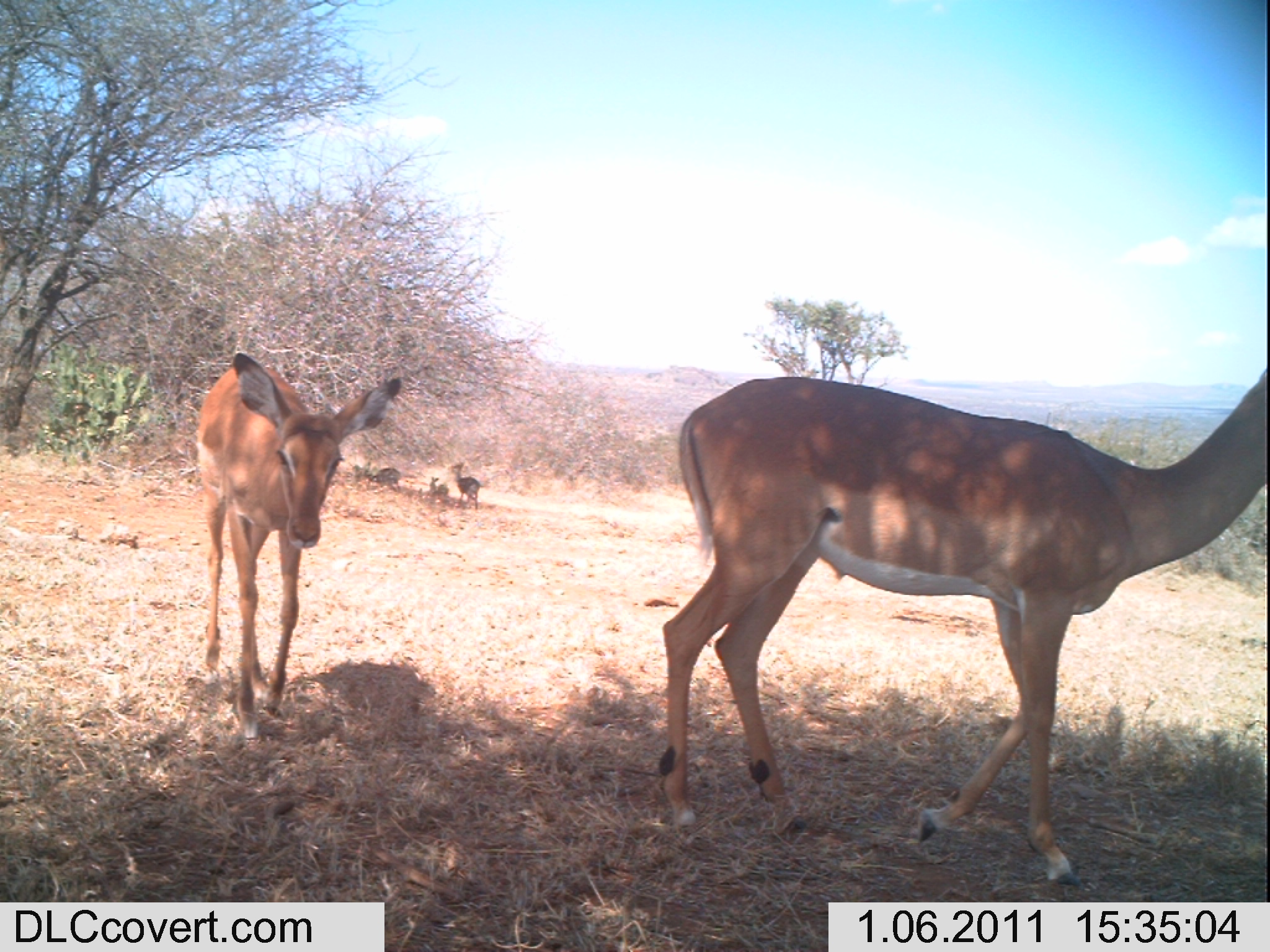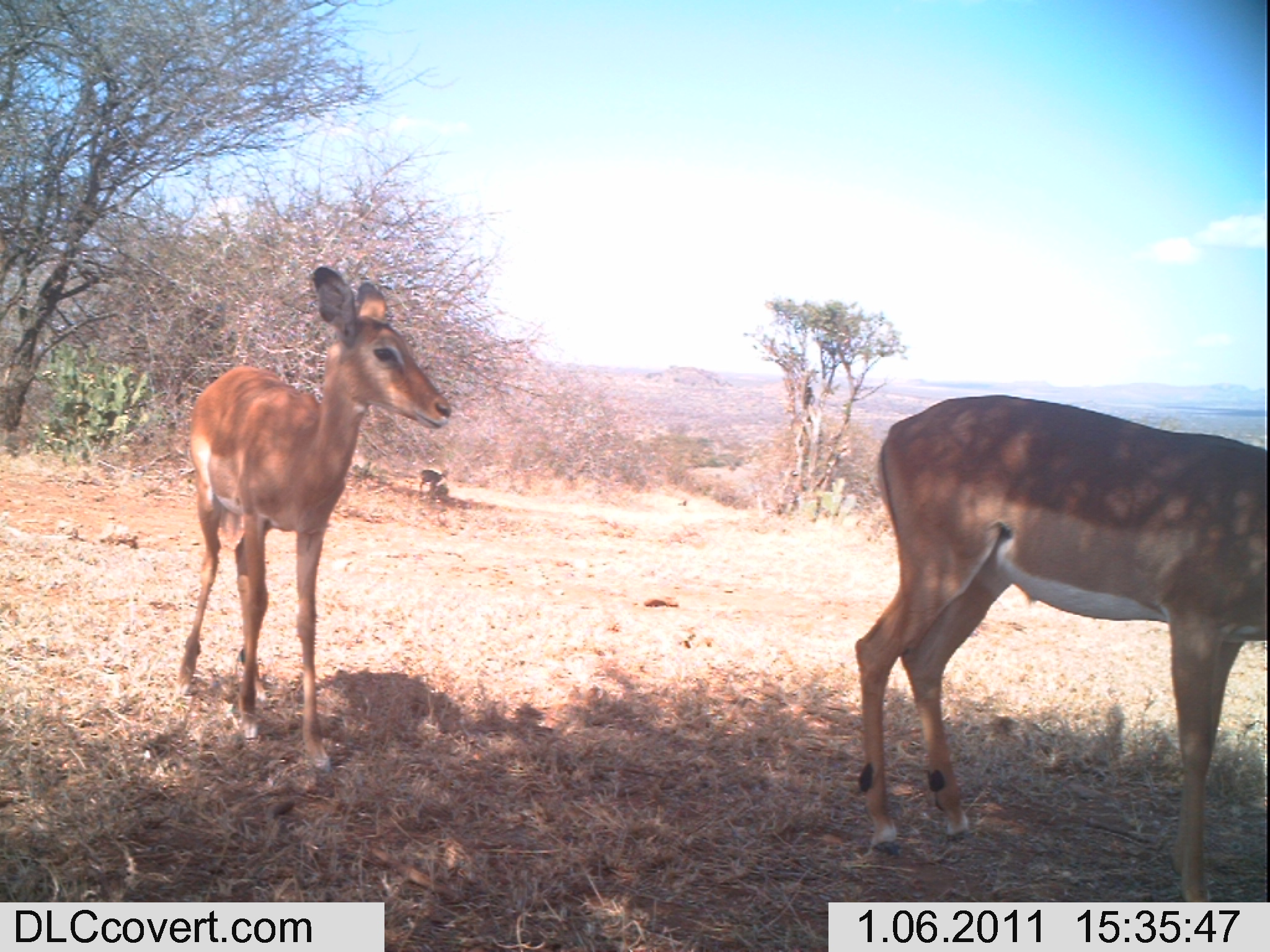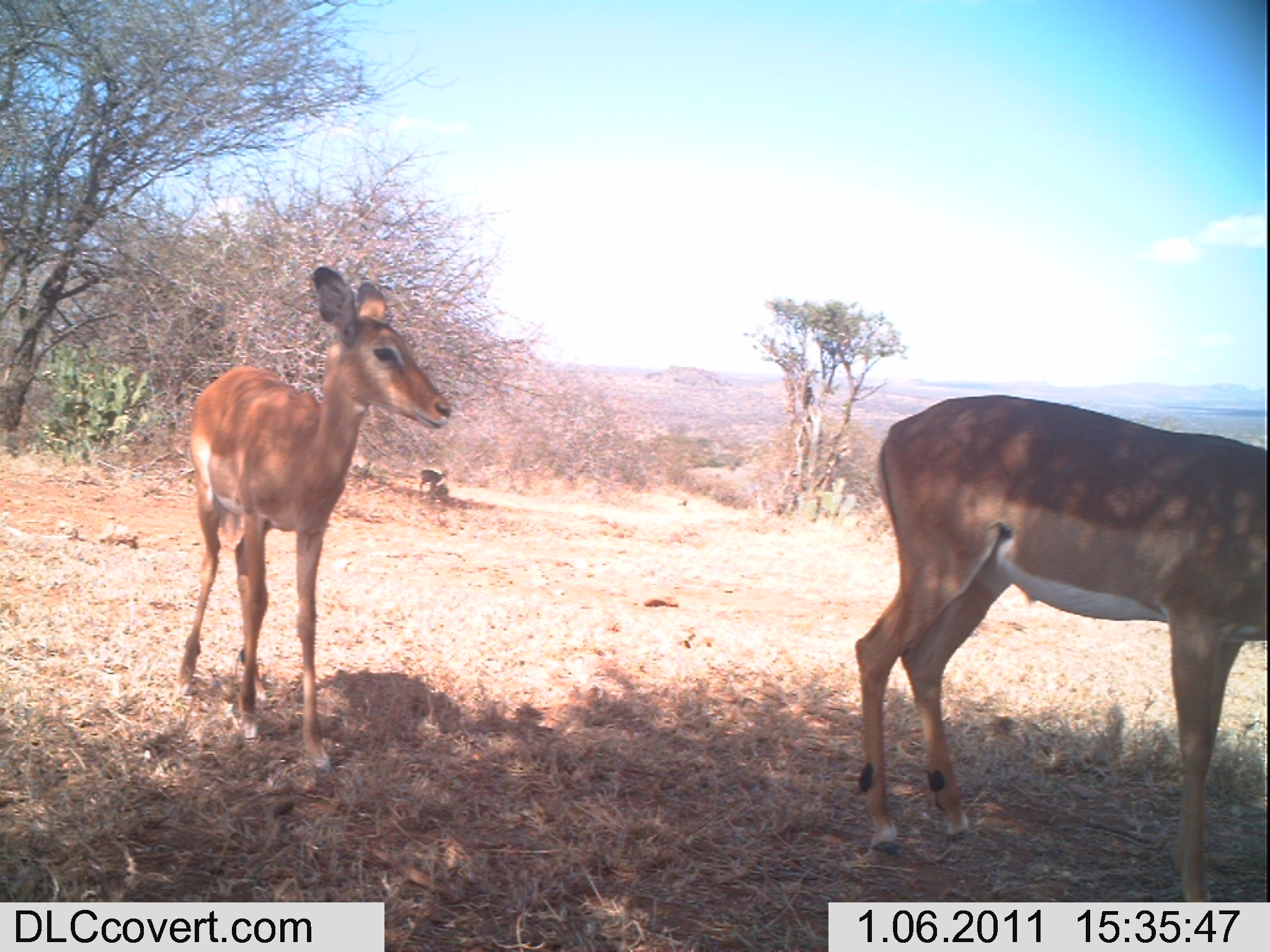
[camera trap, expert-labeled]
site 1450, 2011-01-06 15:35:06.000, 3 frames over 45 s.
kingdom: Animalia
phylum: Chordata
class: Mammalia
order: Artiodactyla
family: Bovidae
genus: Aepyceros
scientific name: Aepyceros melampus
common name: impala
Aepyceros melampus (impala), count 2.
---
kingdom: Animalia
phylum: Chordata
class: Mammalia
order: Artiodactyla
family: Bovidae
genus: Madoqua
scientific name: Madoqua guentheri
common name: günther's dik-dik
Madoqua guentheri (günther's dik-dik), count 1.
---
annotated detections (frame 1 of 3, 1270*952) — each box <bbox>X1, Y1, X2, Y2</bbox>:
aepyceros melampus: <bbox>656, 364, 1270, 890</bbox>; <bbox>193, 348, 403, 760</bbox>; <bbox>447, 462, 484, 510</bbox>; <bbox>353, 460, 405, 490</bbox>; <bbox>429, 475, 451, 494</bbox>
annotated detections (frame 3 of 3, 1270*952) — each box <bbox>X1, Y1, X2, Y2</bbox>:
aepyceros melampus: <bbox>848, 391, 1266, 900</bbox>; <bbox>171, 259, 453, 773</bbox>; <bbox>419, 468, 447, 497</bbox>; <bbox>426, 482, 449, 500</bbox>